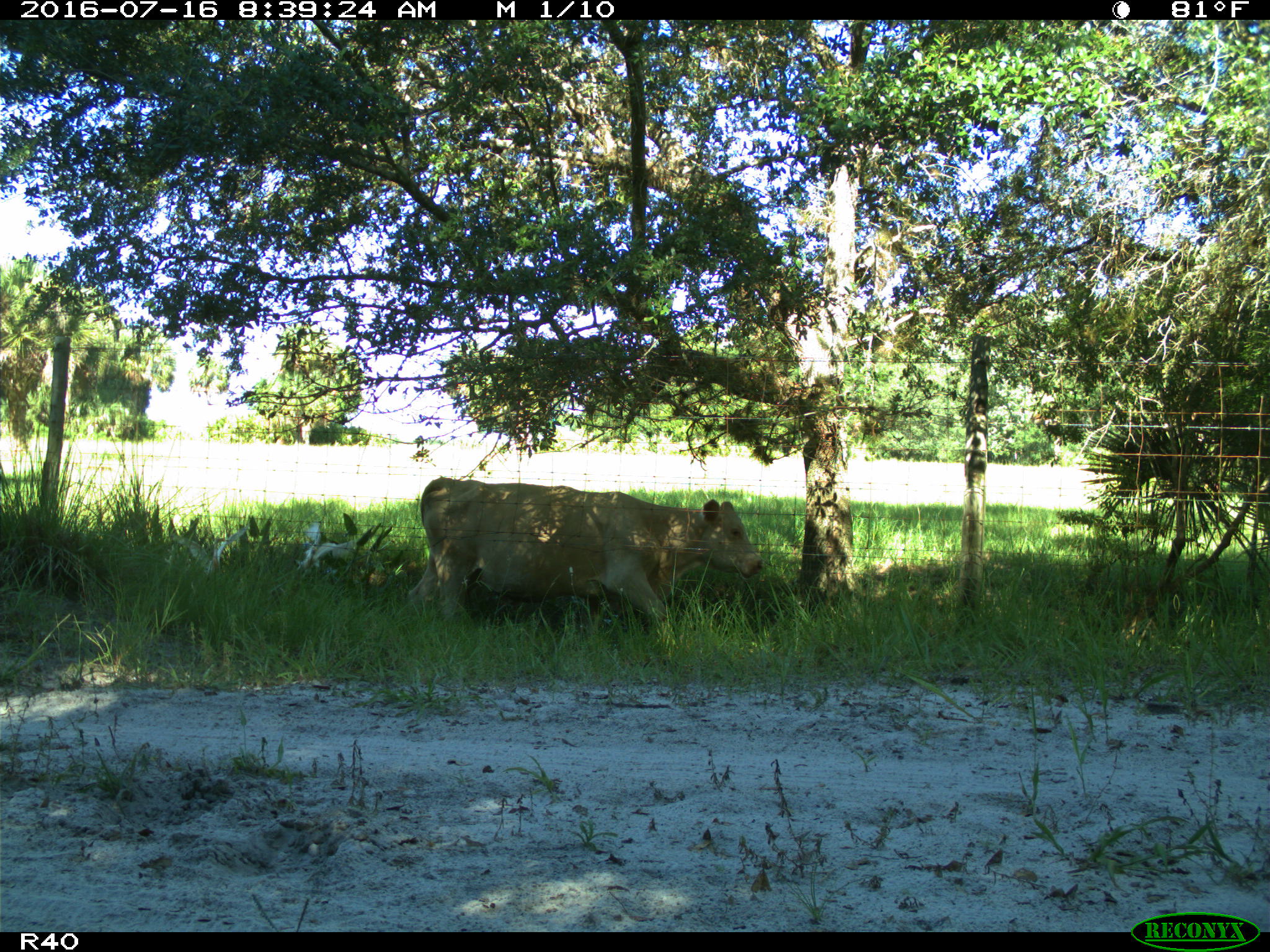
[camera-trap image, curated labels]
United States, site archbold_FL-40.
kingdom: Animalia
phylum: Chordata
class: Mammalia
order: Artiodactyla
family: Bovidae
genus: Bos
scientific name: Bos taurus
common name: domestic cow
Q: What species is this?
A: Bos taurus (domestic cow).